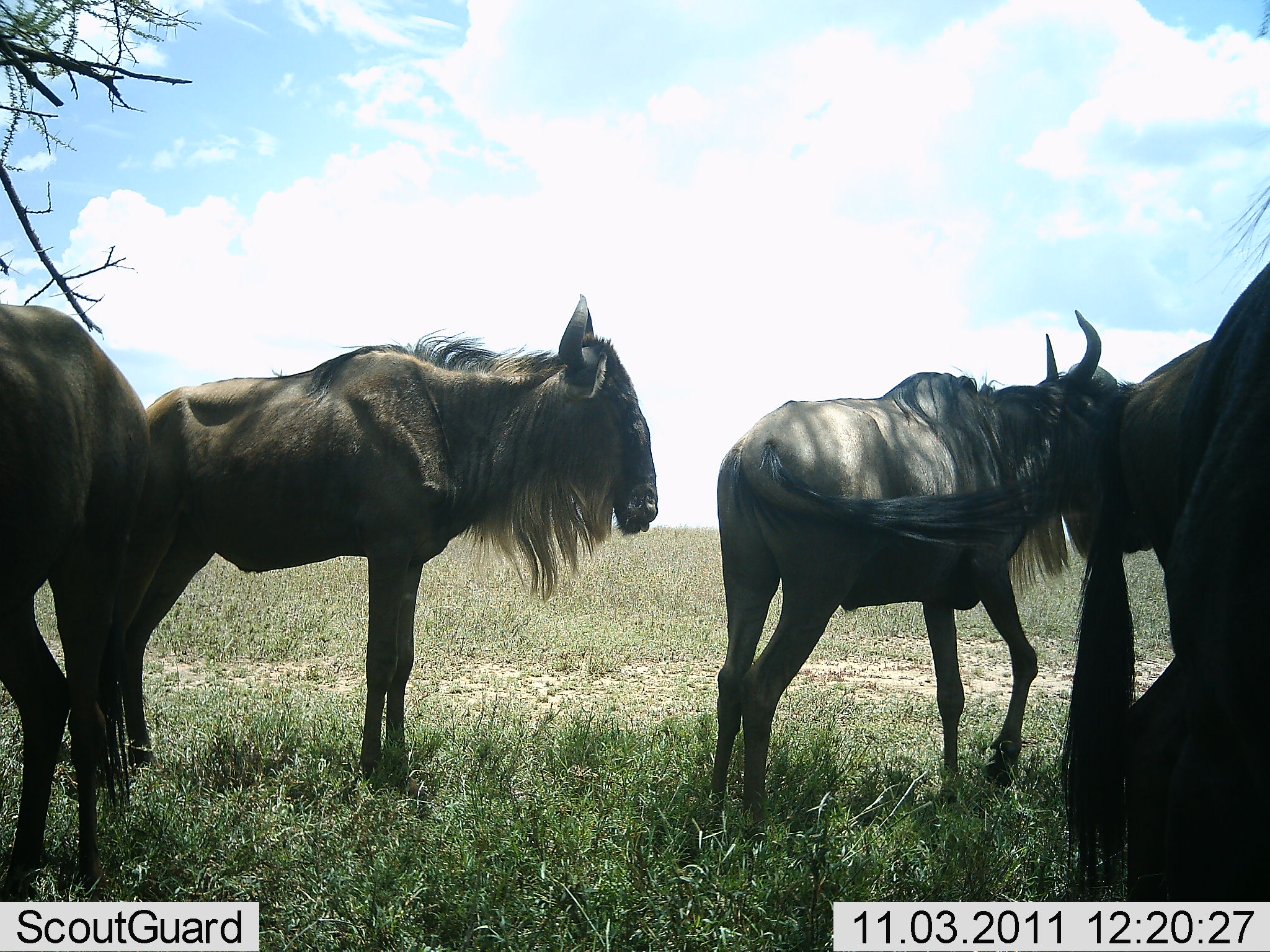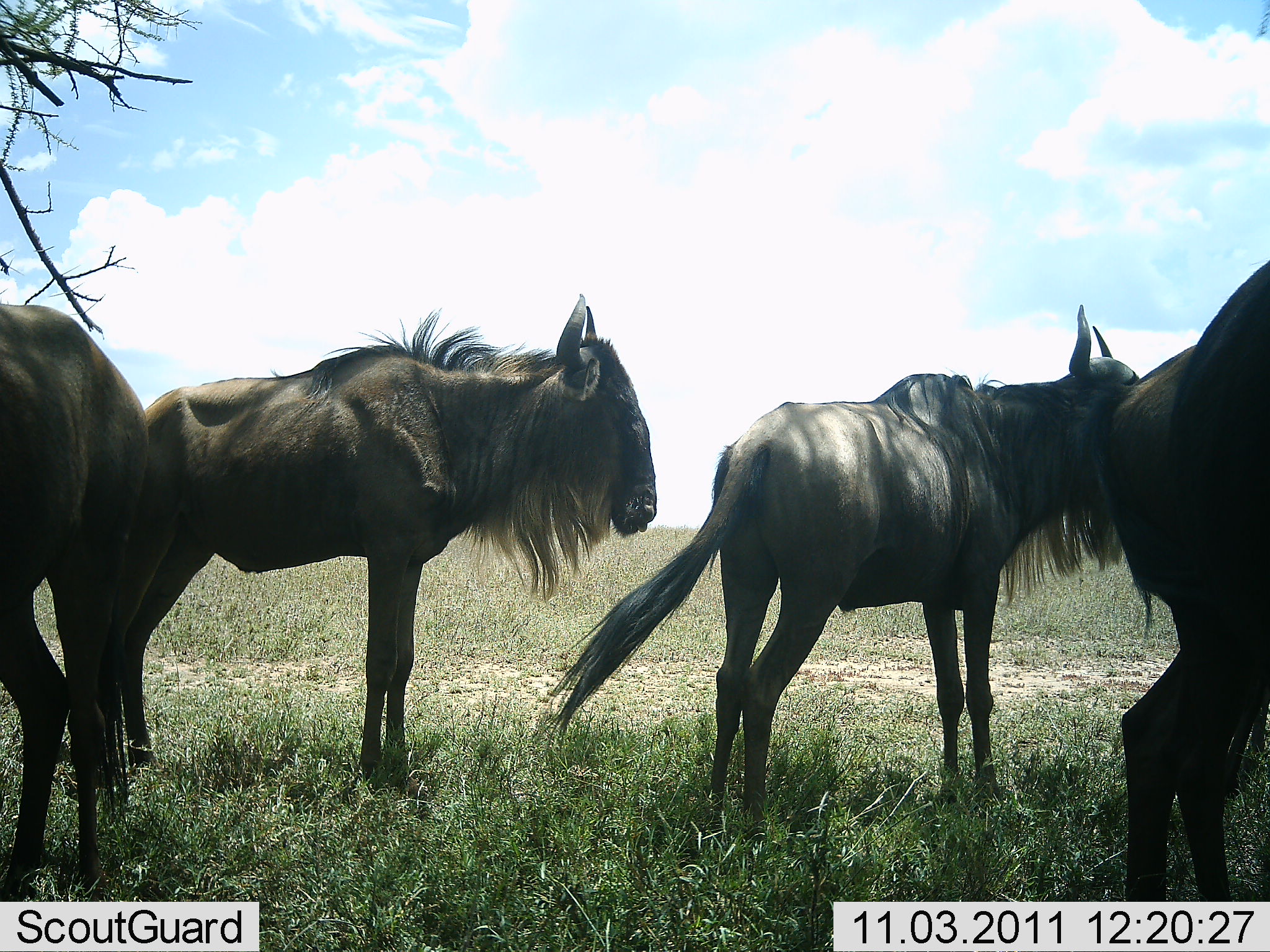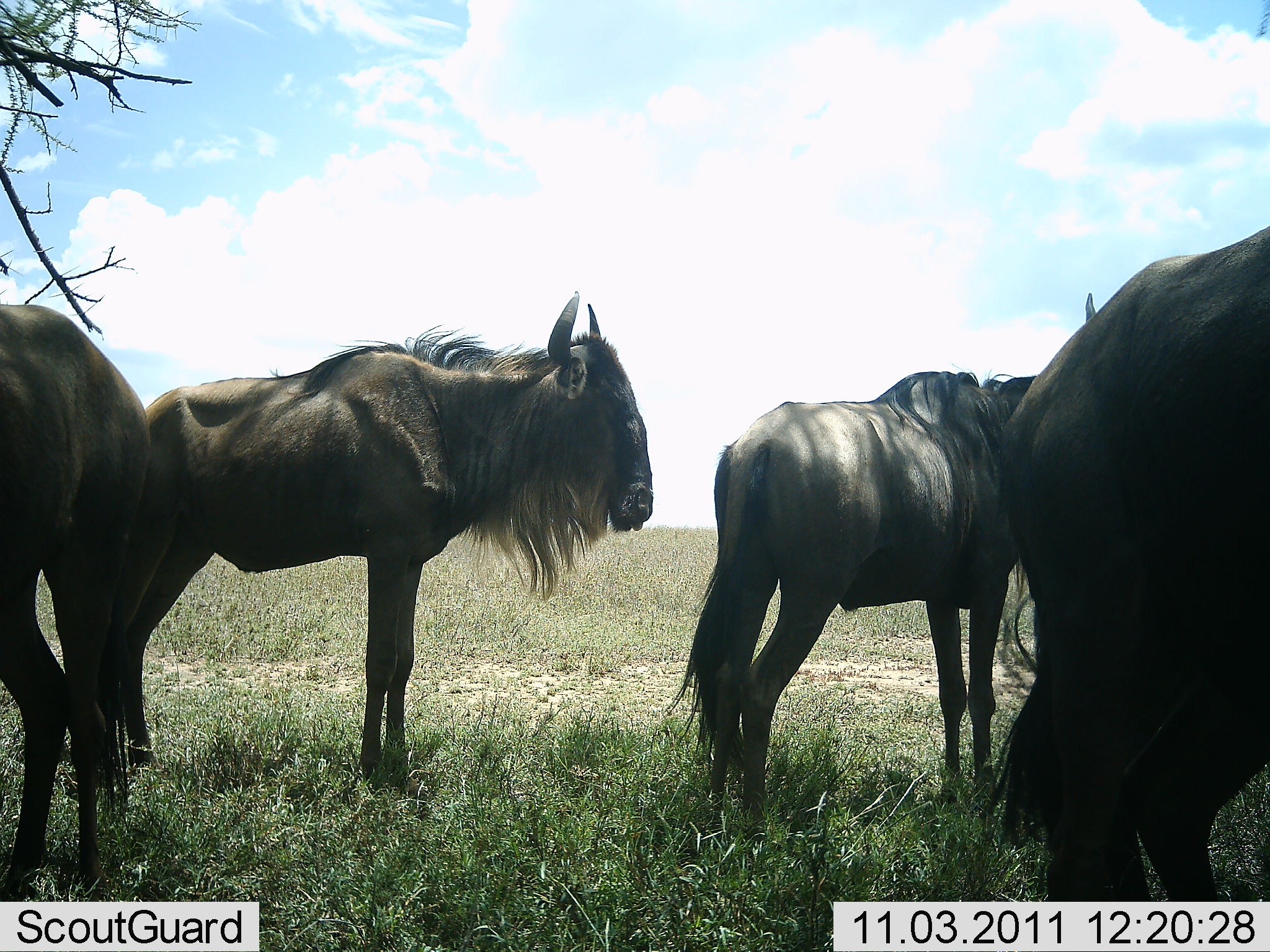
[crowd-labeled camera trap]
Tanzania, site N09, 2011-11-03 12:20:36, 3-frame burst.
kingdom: Animalia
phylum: Chordata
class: Mammalia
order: Artiodactyla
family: Bovidae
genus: Connochaetes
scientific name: Connochaetes taurinus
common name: blue wildebeest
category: wildebeest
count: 5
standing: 100%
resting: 7%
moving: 14%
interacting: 0%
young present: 0%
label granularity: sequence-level